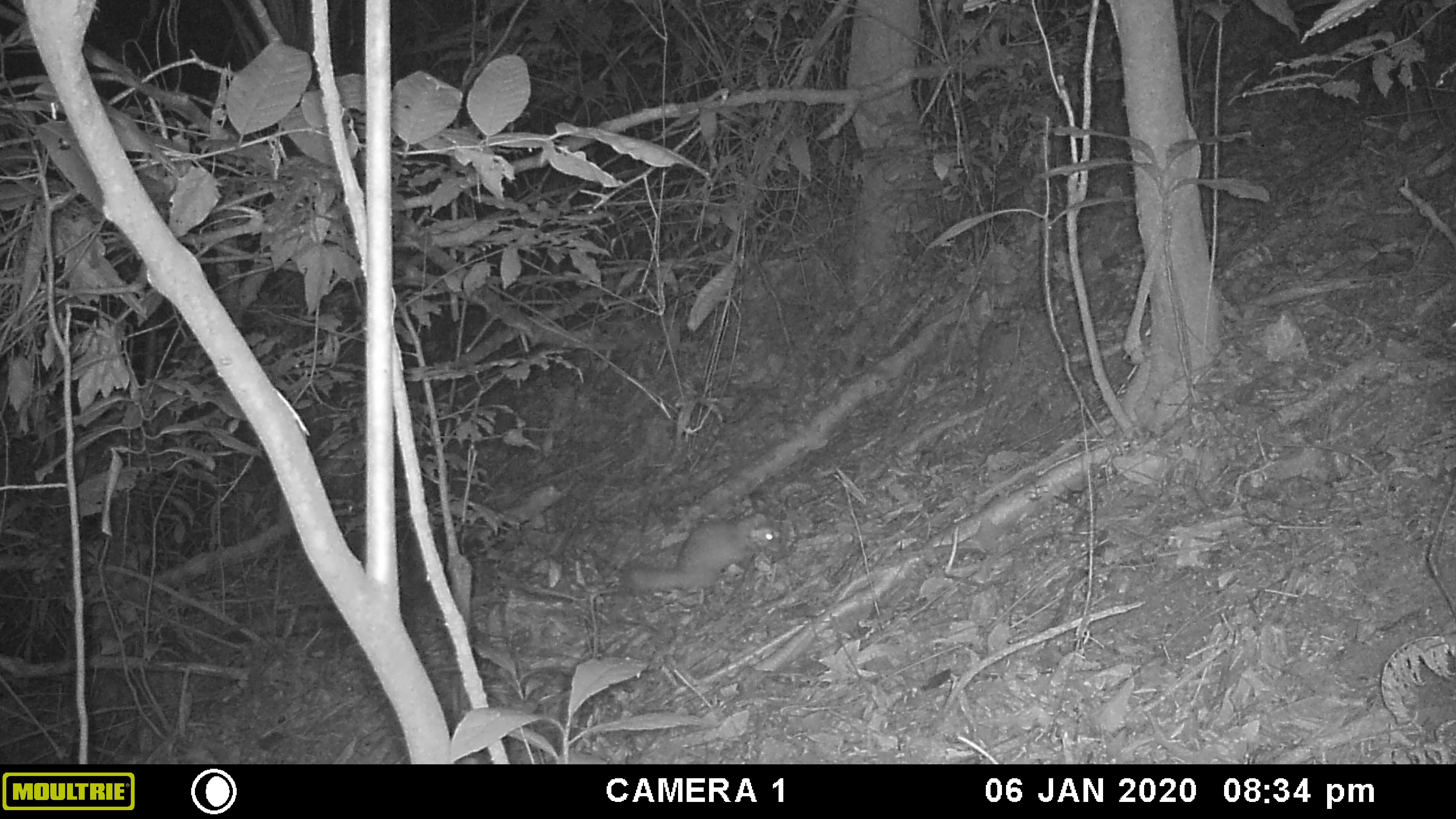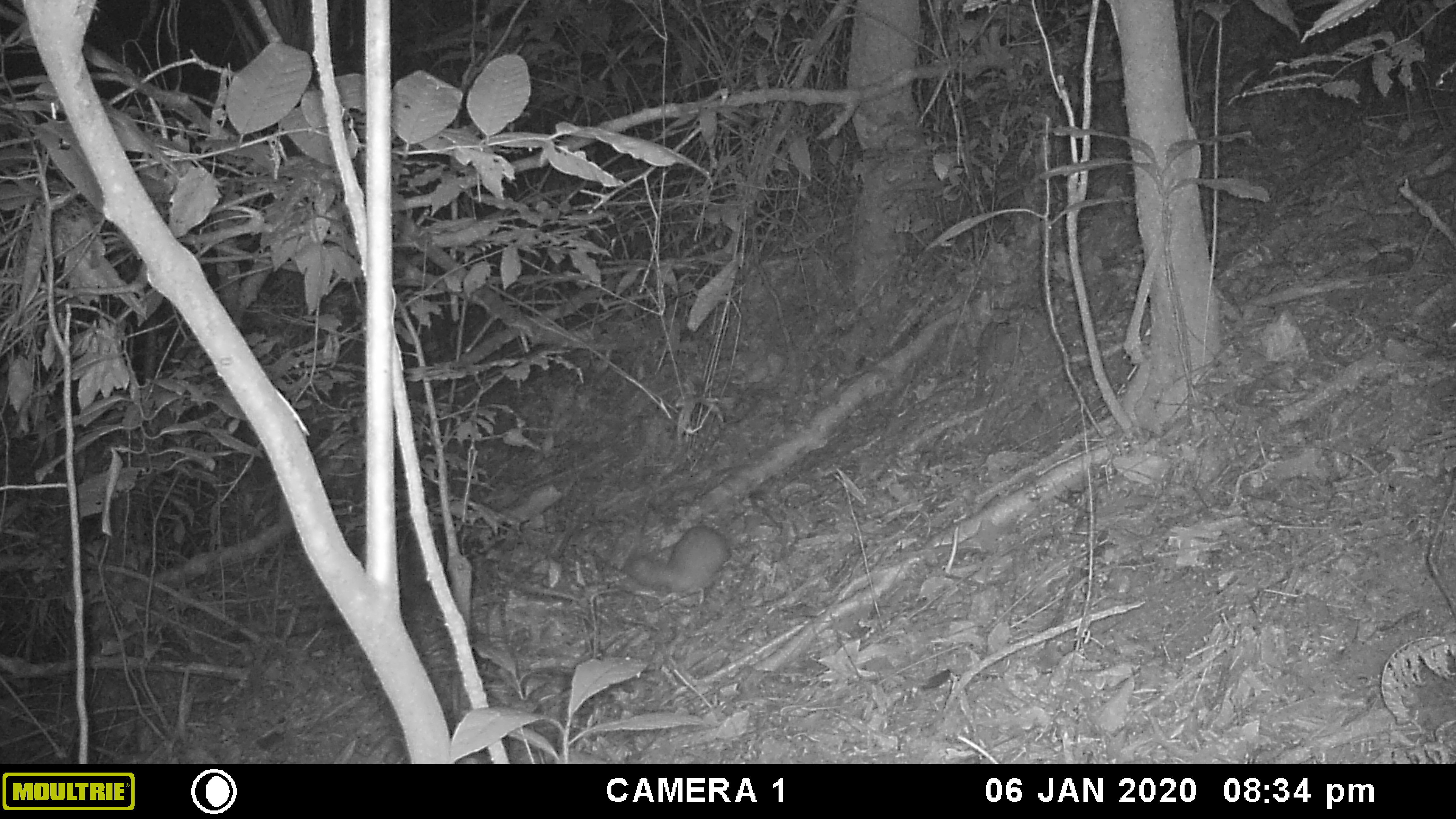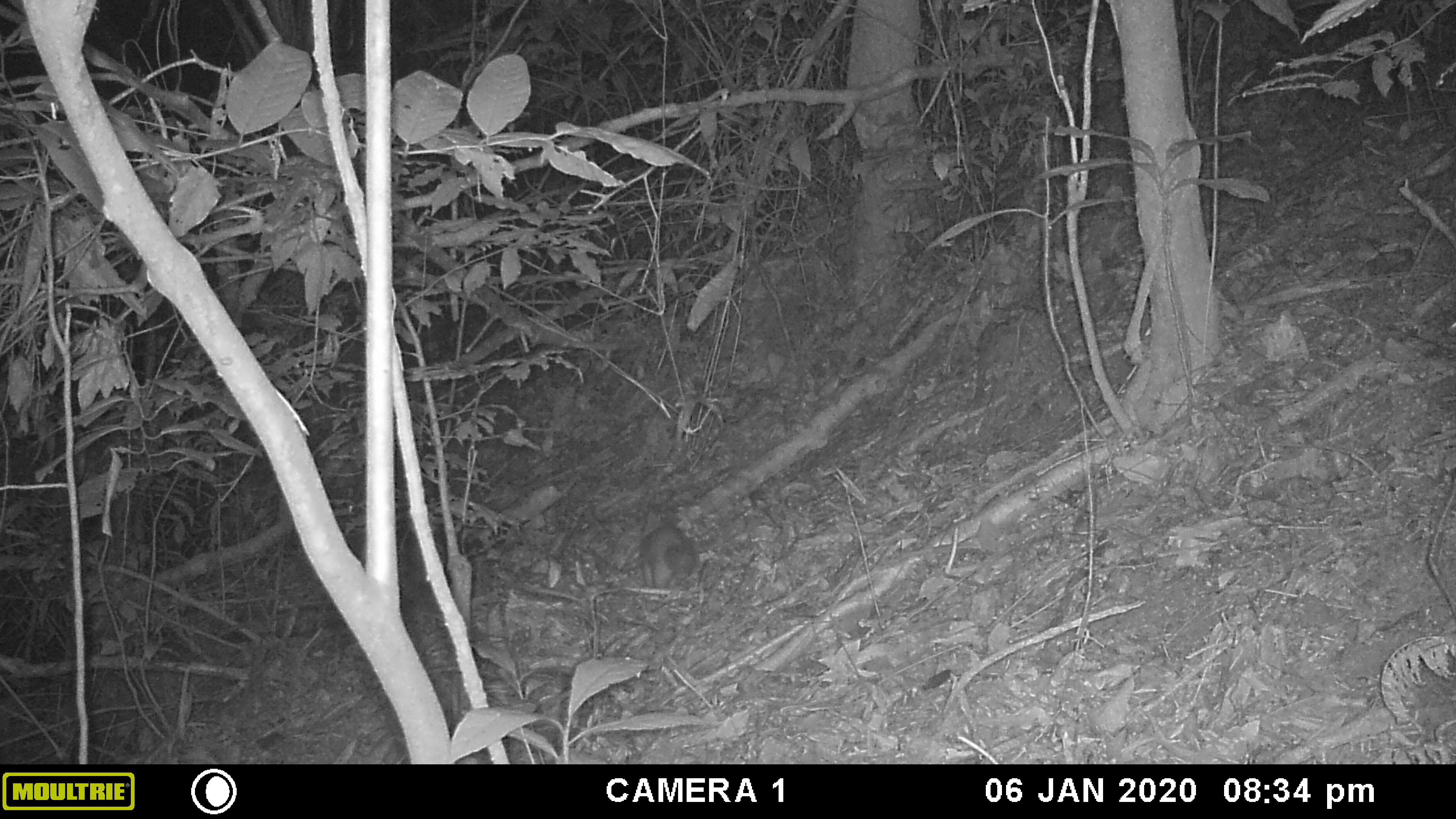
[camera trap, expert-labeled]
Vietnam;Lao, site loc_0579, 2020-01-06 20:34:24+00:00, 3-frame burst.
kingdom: Animalia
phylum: Chordata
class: Mammalia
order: Carnivora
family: Mustelidae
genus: Melogale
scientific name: Melogale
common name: ferret badger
Ferret badger (Melogale). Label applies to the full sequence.